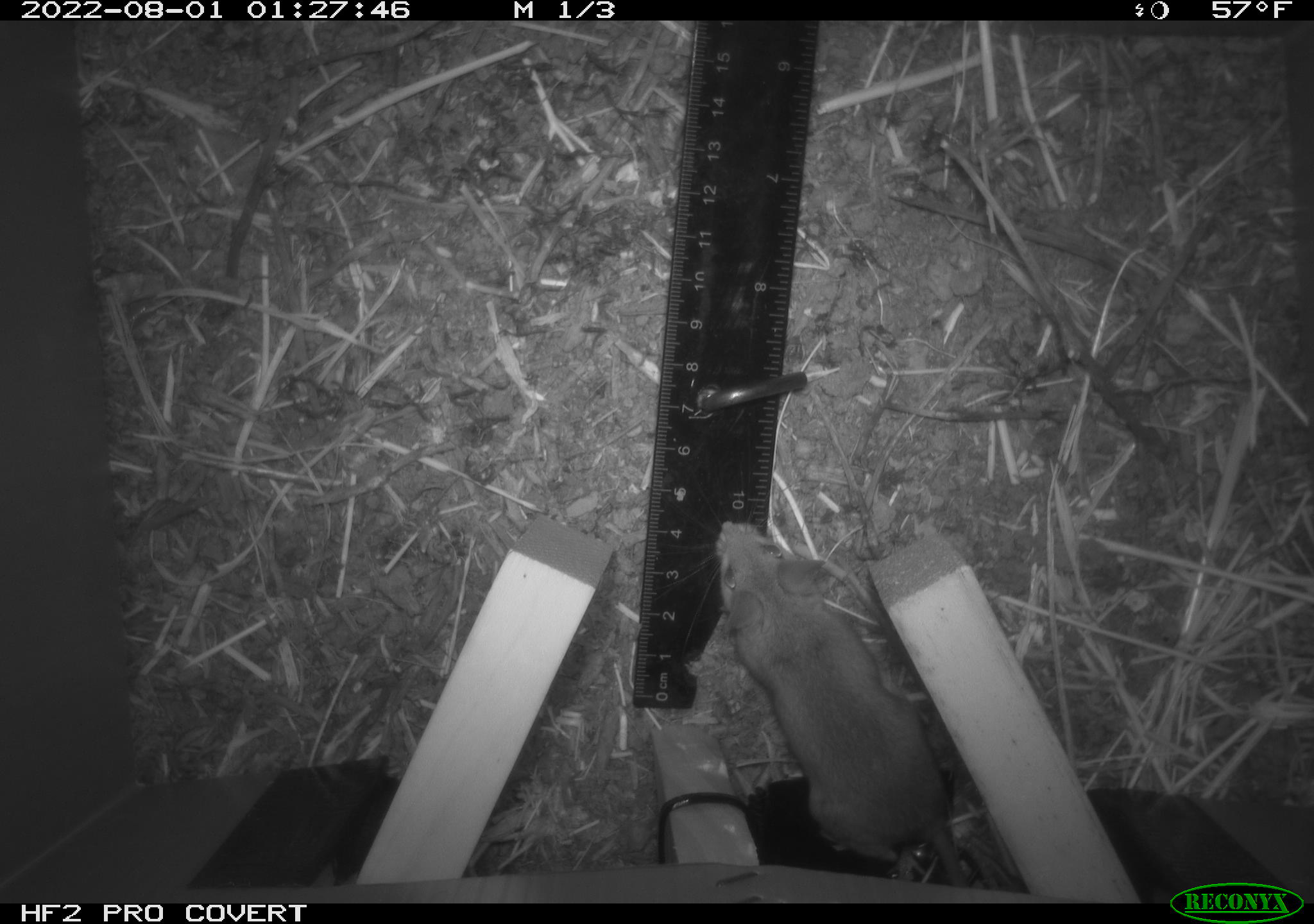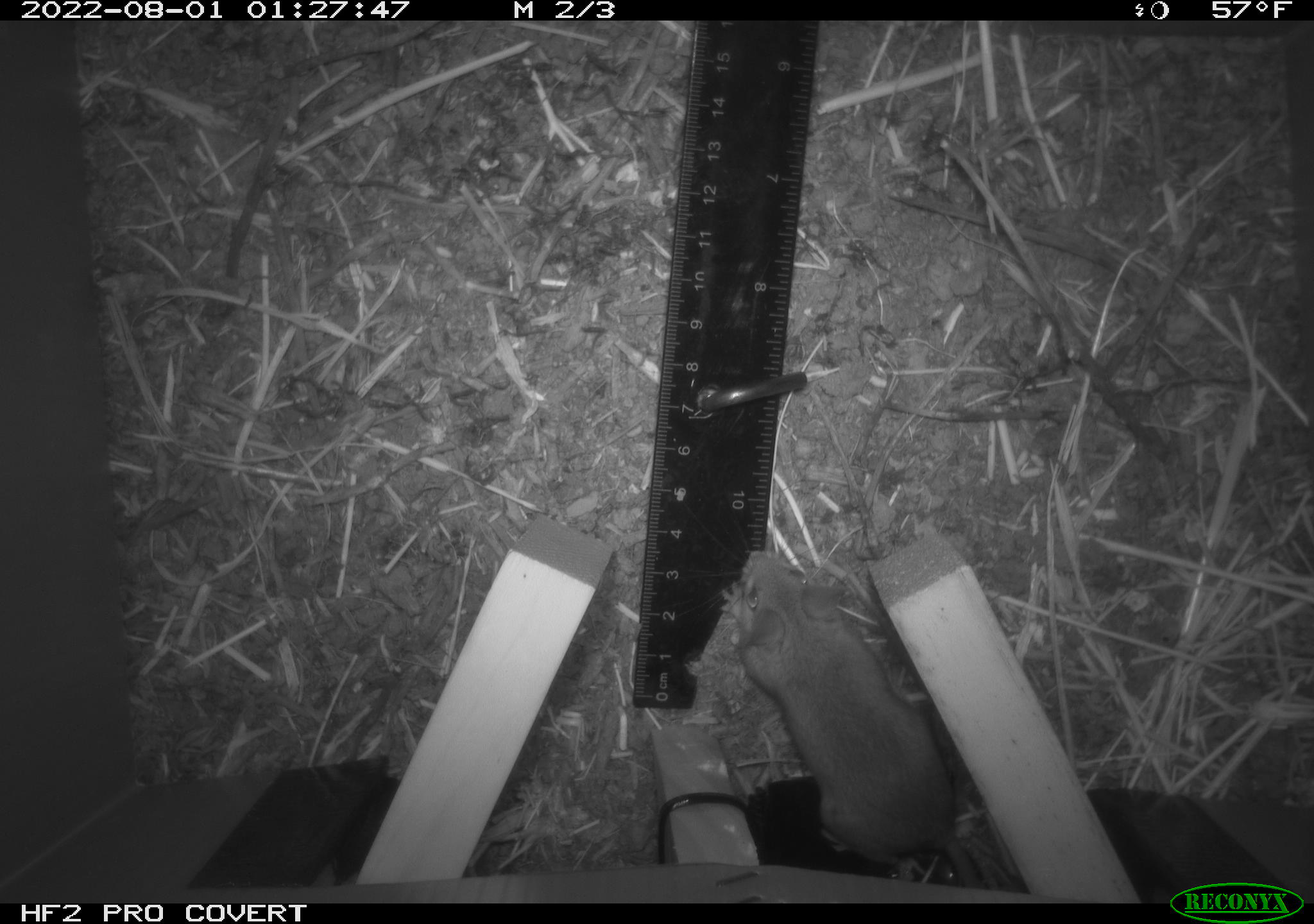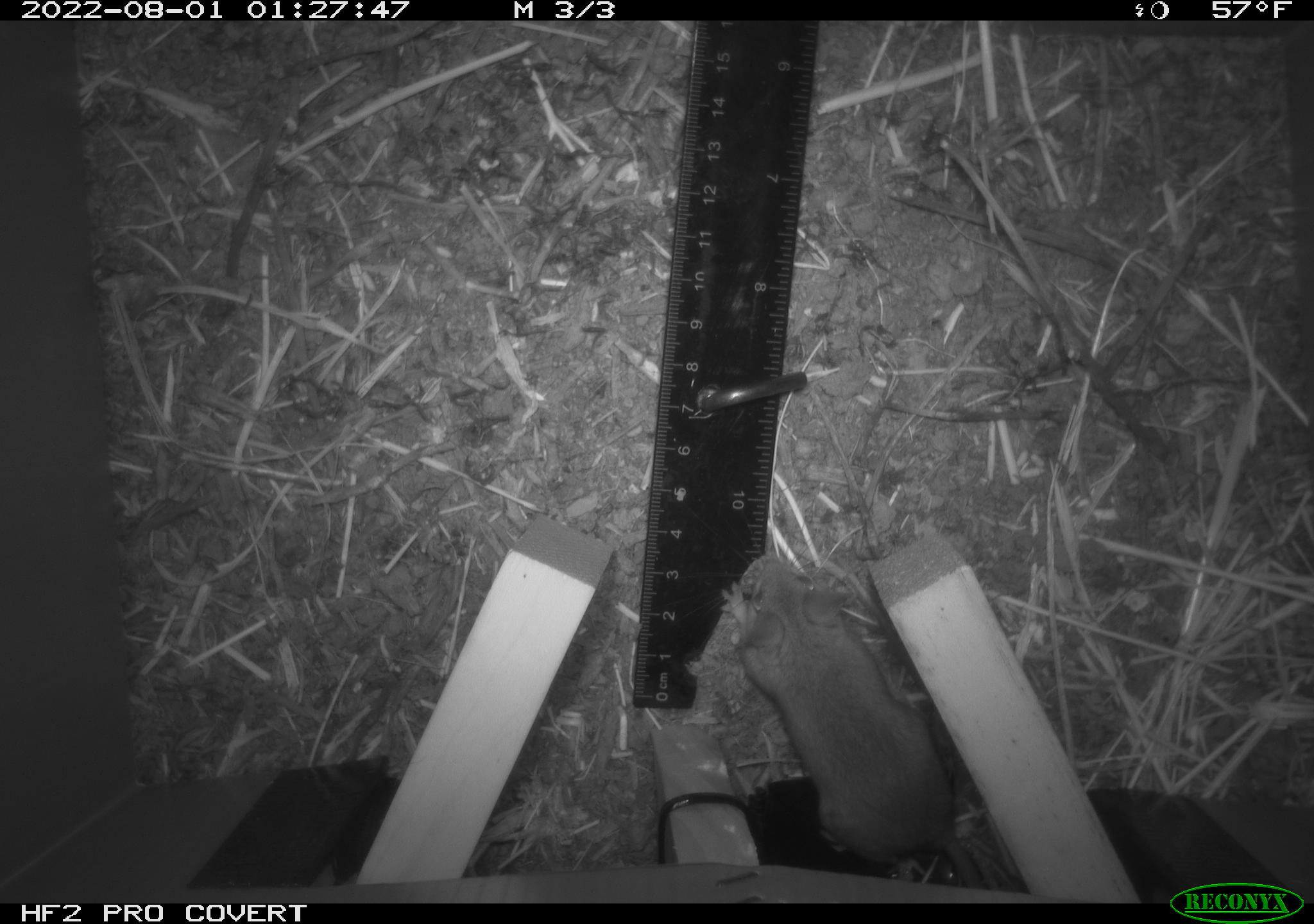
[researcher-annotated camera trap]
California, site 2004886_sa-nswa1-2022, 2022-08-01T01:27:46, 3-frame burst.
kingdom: Animalia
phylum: Chordata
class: Mammalia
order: Rodentia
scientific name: Rodentia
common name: mouse species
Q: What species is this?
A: Mouse species (Rodentia).